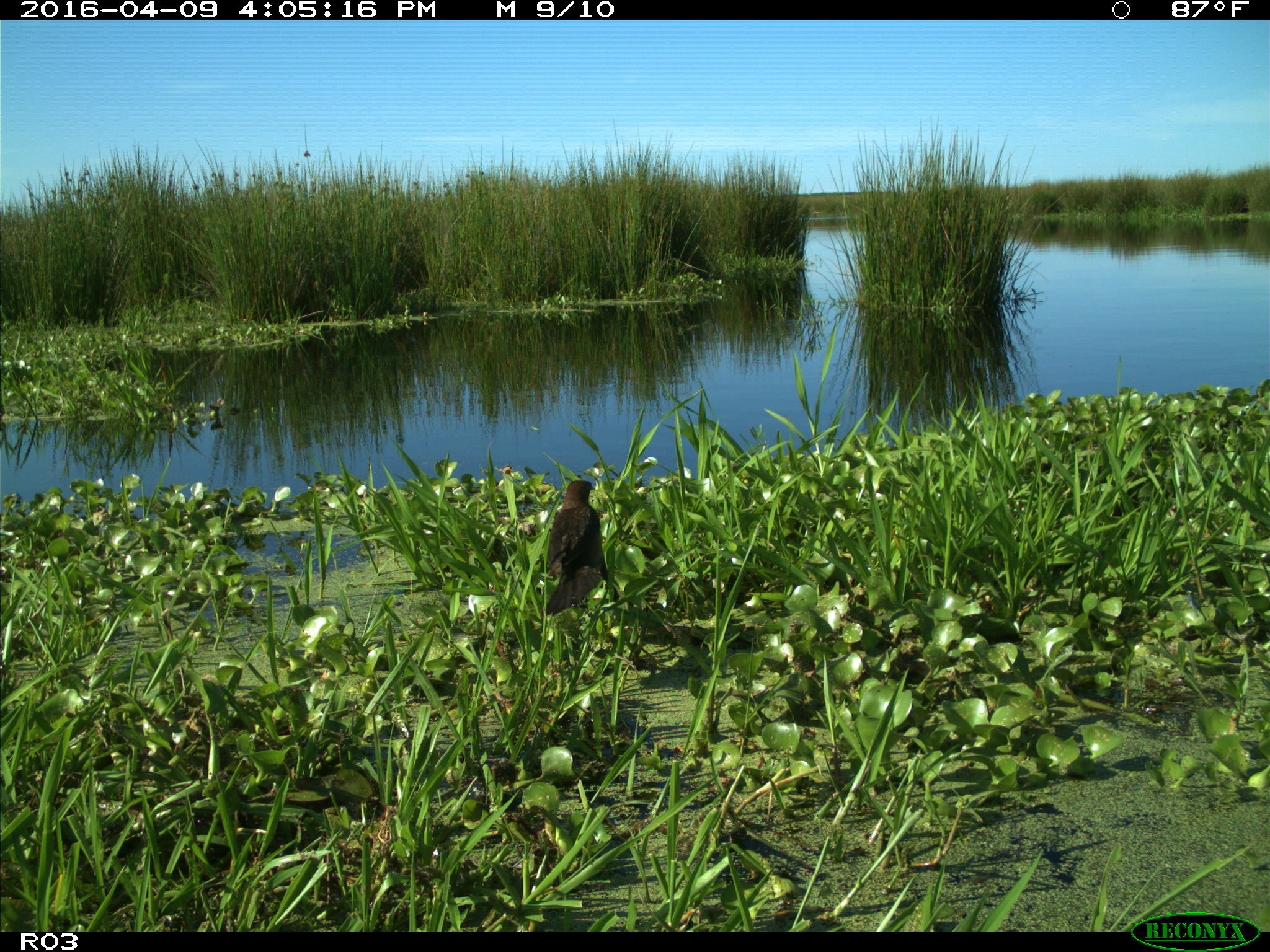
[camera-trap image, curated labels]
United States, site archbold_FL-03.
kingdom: Animalia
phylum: Chordata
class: Aves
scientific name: Aves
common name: birds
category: unidentified bird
Unidentified bird (birds) (Aves).